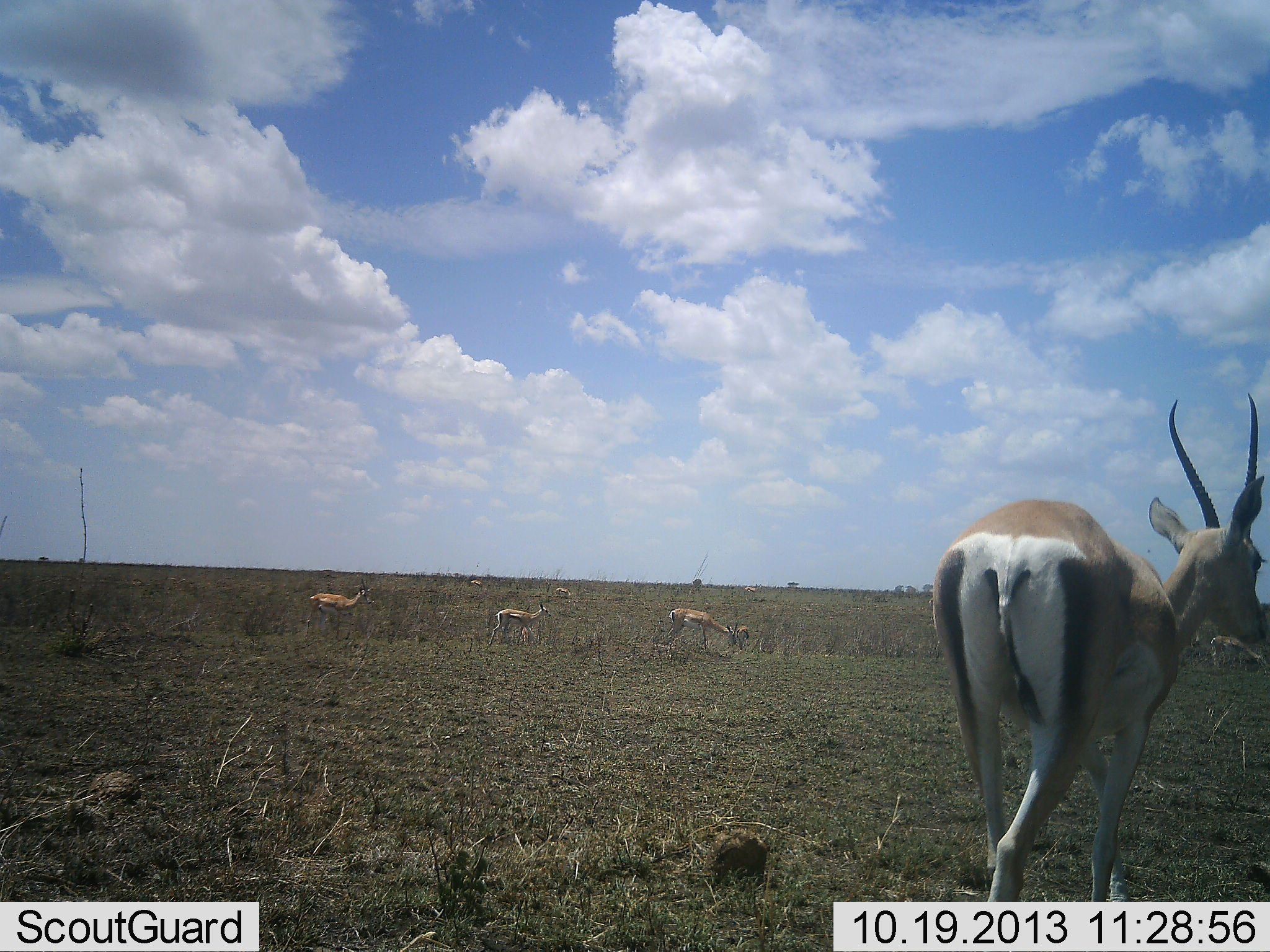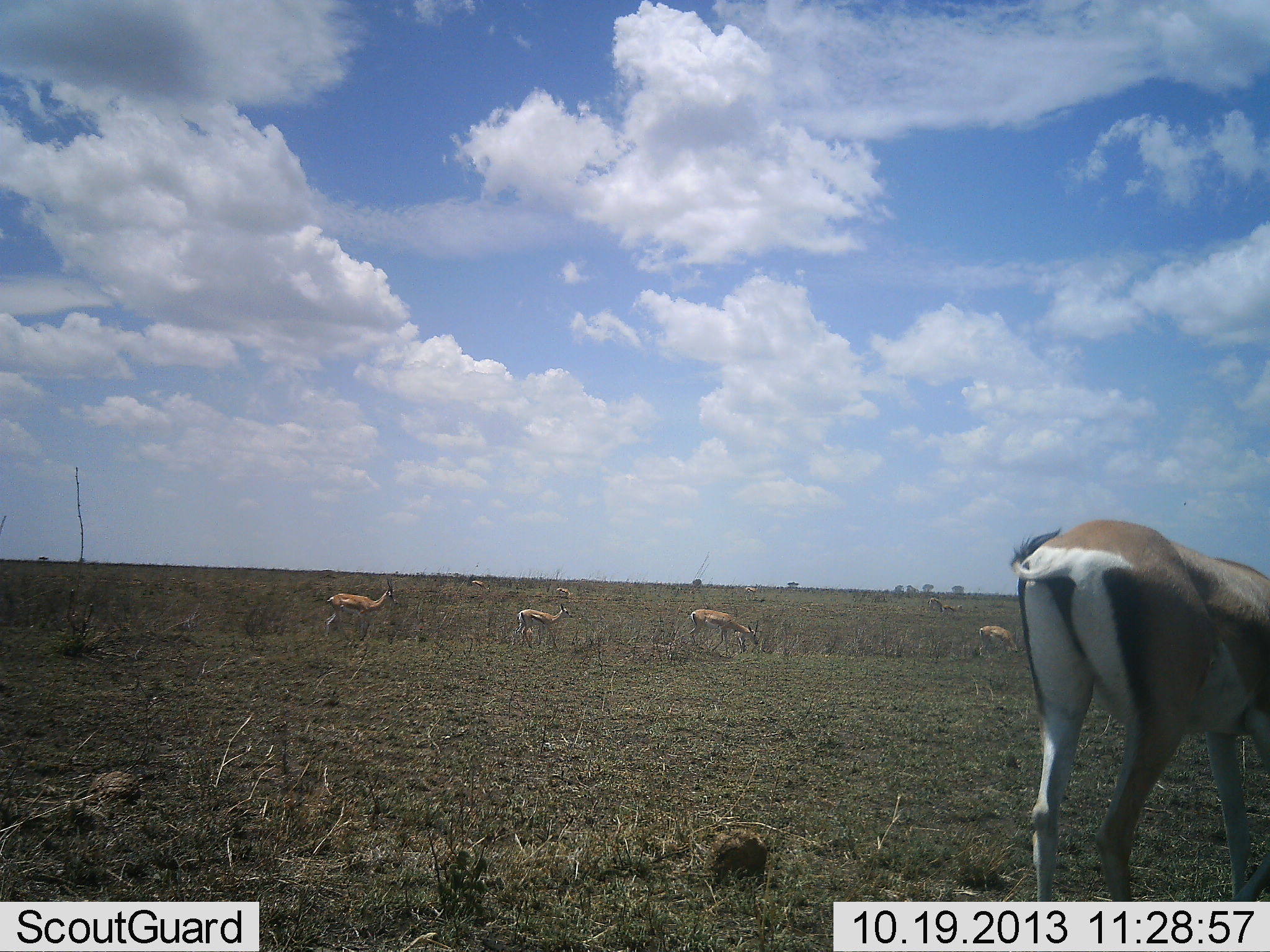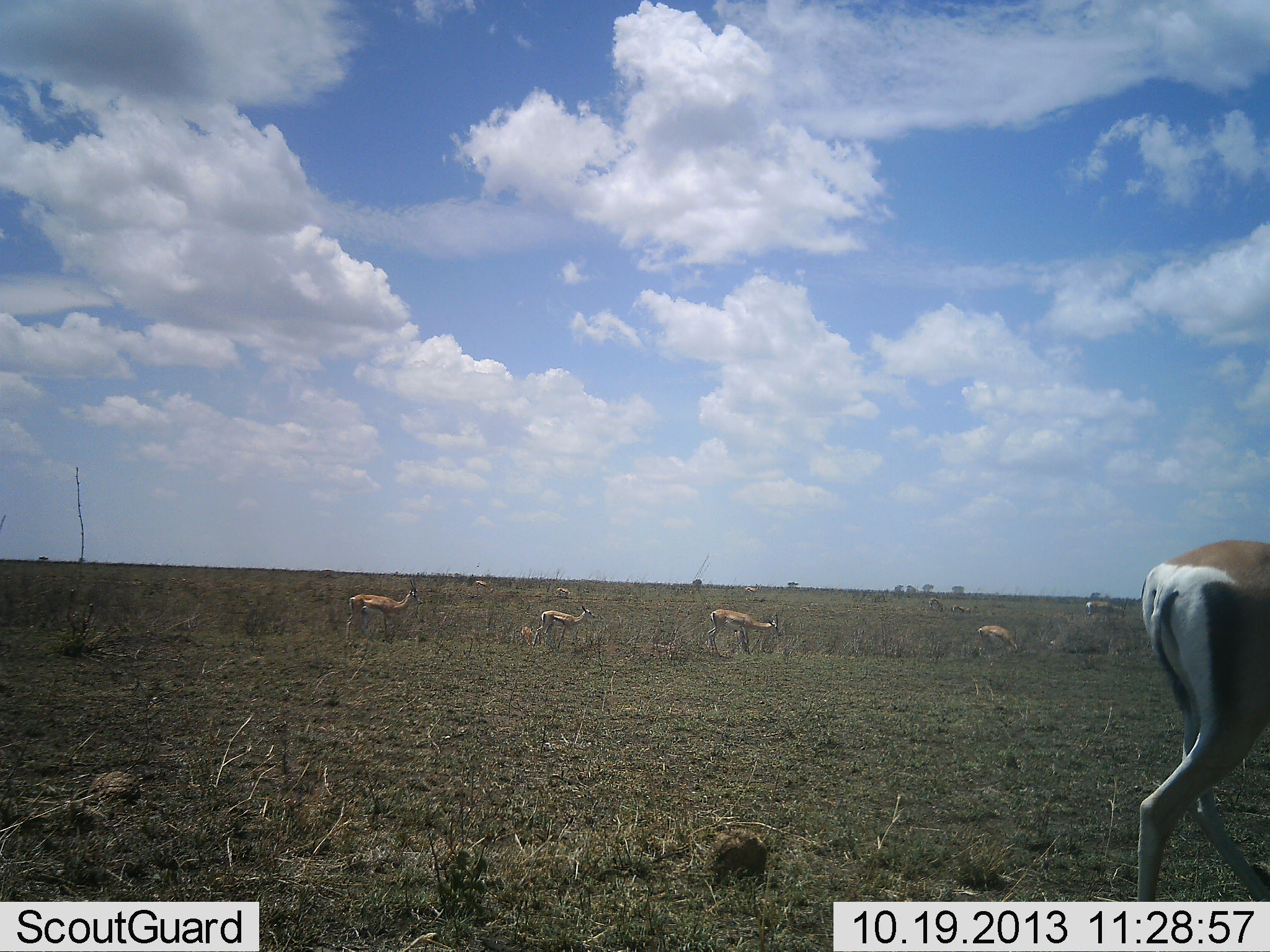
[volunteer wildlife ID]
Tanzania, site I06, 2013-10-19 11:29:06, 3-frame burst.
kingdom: Animalia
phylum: Chordata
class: Mammalia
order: Artiodactyla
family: Bovidae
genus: Nanger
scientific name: Nanger granti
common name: grant's gazelle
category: gazellegrants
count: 7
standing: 24%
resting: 4%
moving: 88%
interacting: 0%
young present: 4%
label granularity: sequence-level